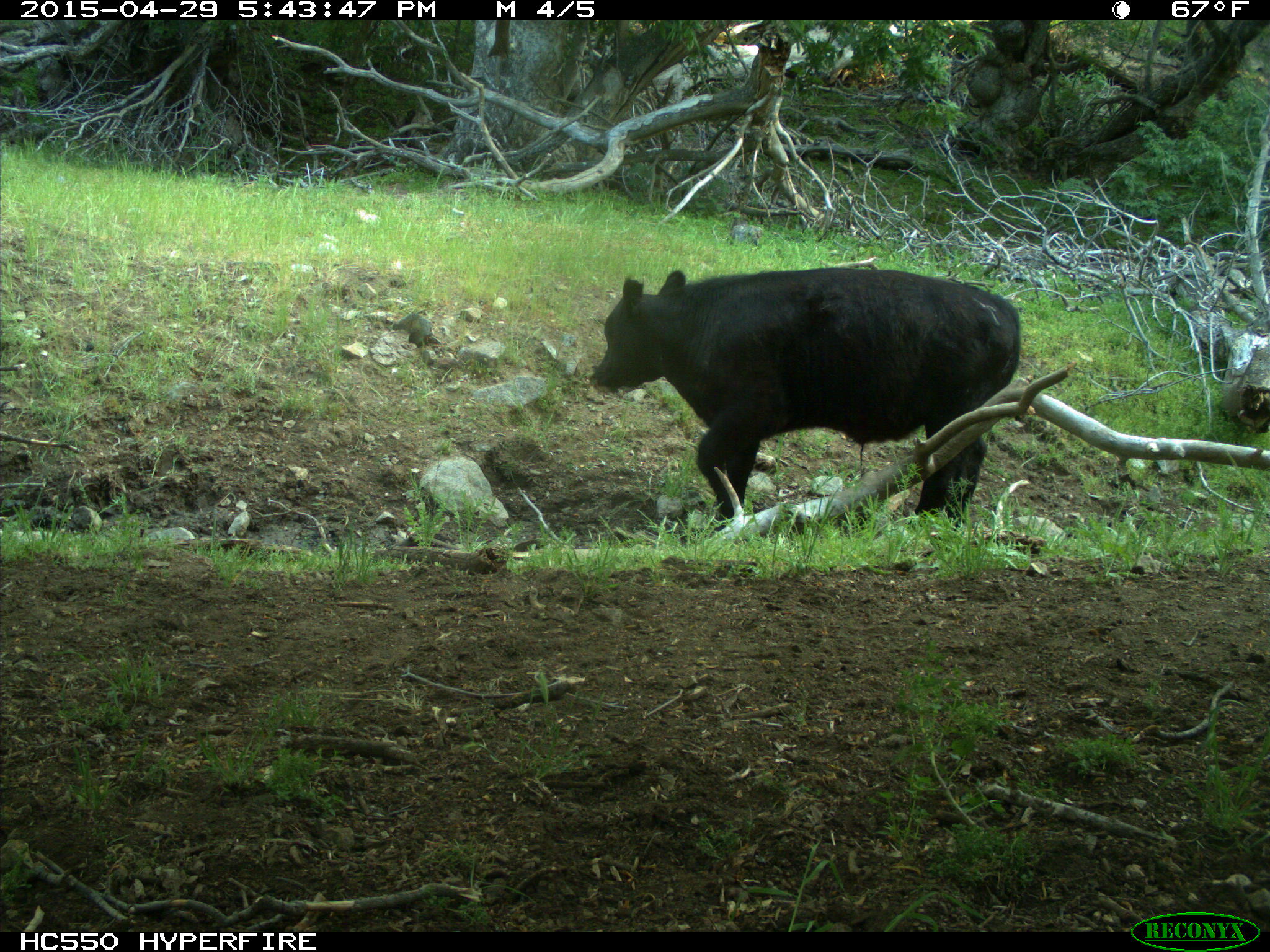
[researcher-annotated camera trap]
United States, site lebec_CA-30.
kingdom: Animalia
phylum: Chordata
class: Mammalia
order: Artiodactyla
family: Bovidae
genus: Bos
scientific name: Bos taurus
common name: domestic cow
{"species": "Bos taurus (domestic cow)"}